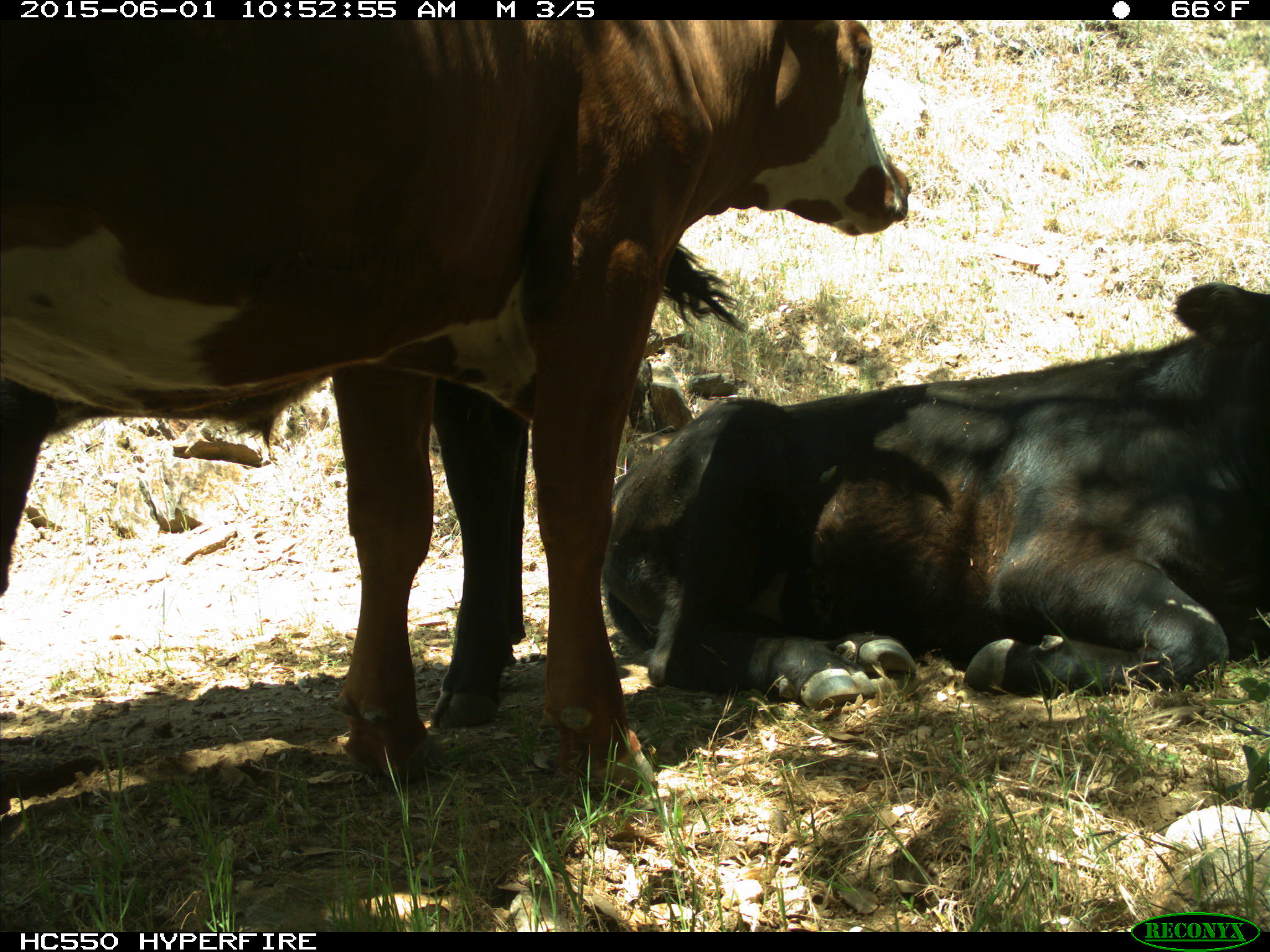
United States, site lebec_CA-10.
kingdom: Animalia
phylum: Chordata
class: Mammalia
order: Artiodactyla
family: Bovidae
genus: Bos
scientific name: Bos taurus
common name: domestic cow